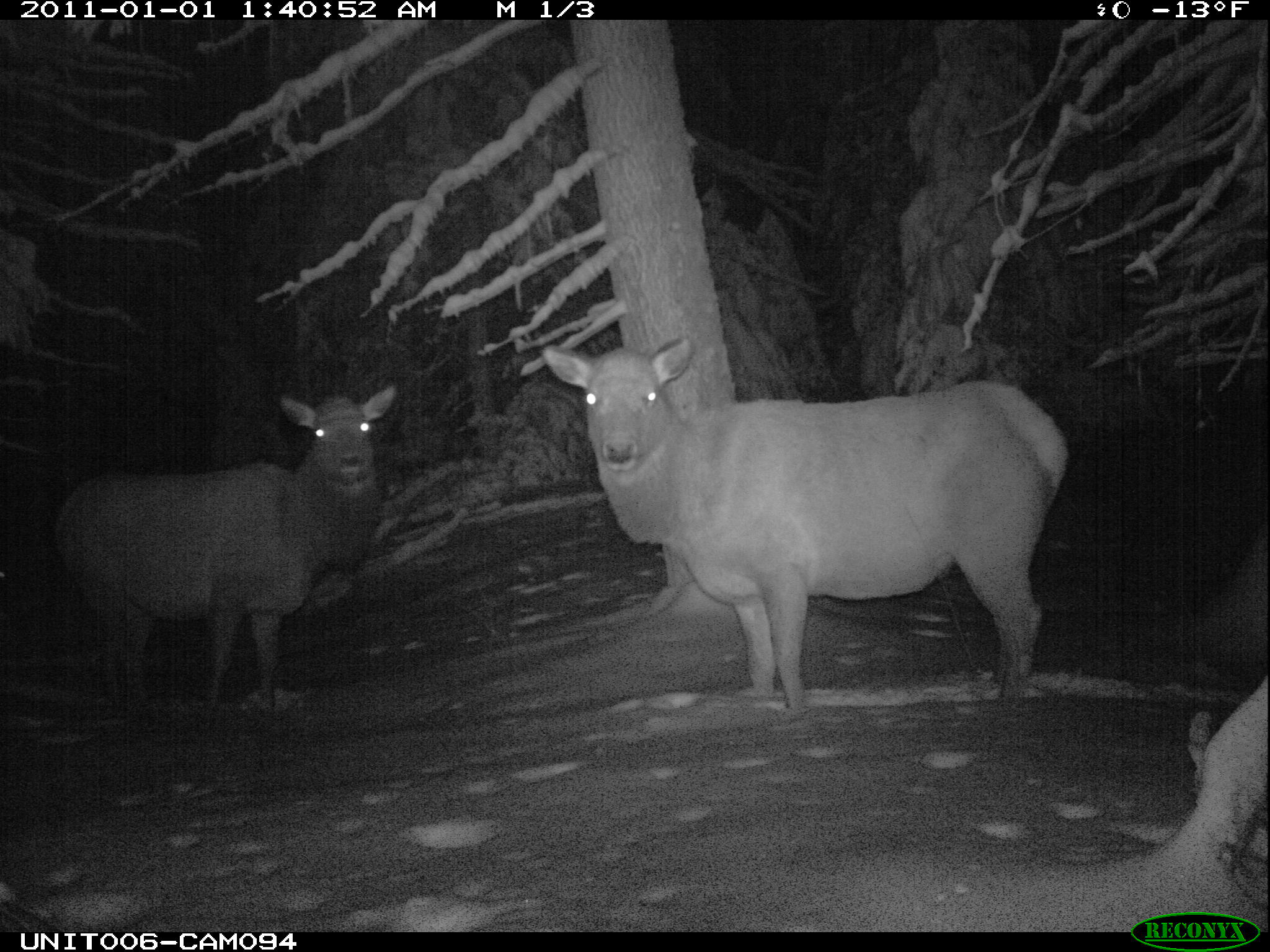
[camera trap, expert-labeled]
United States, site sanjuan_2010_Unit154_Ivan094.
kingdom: Animalia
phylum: Chordata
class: Mammalia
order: Artiodactyla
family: Cervidae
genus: Cervus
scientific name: Cervus elaphus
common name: red deer